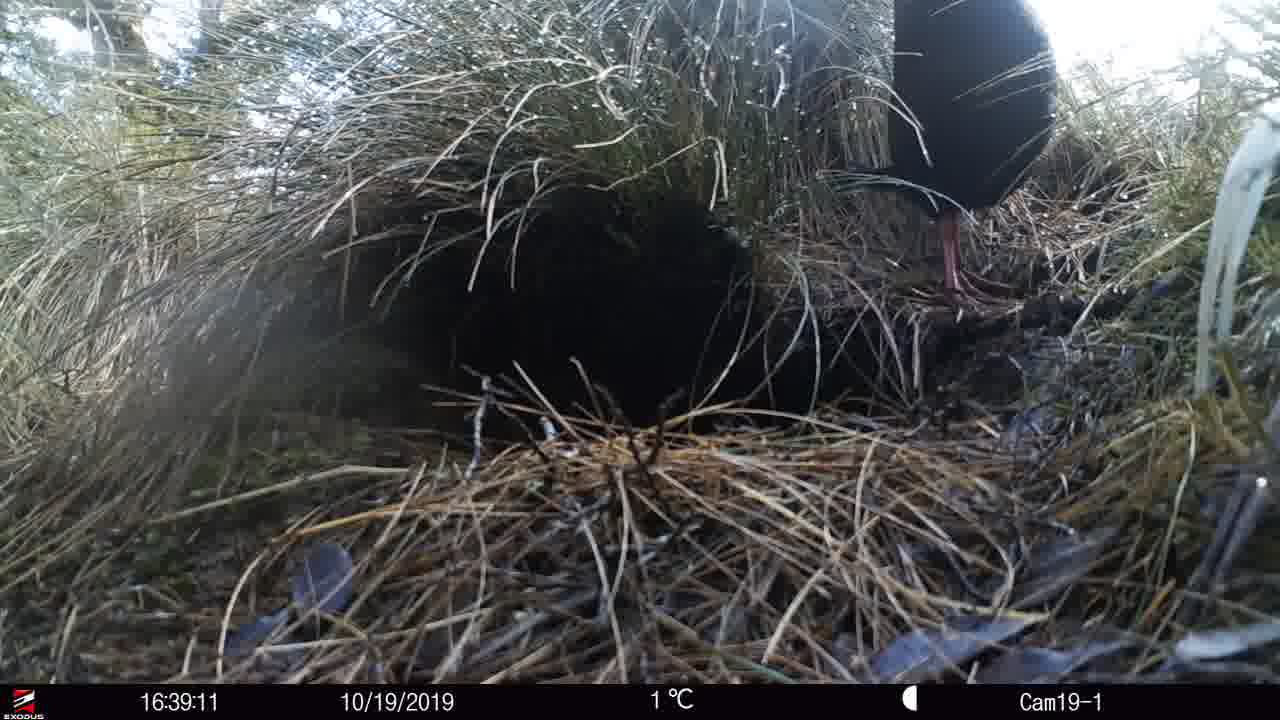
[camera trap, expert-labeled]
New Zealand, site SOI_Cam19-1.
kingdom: Animalia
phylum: Chordata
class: Aves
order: Gruiformes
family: Rallidae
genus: Gallirallus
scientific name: Gallirallus australis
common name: weka